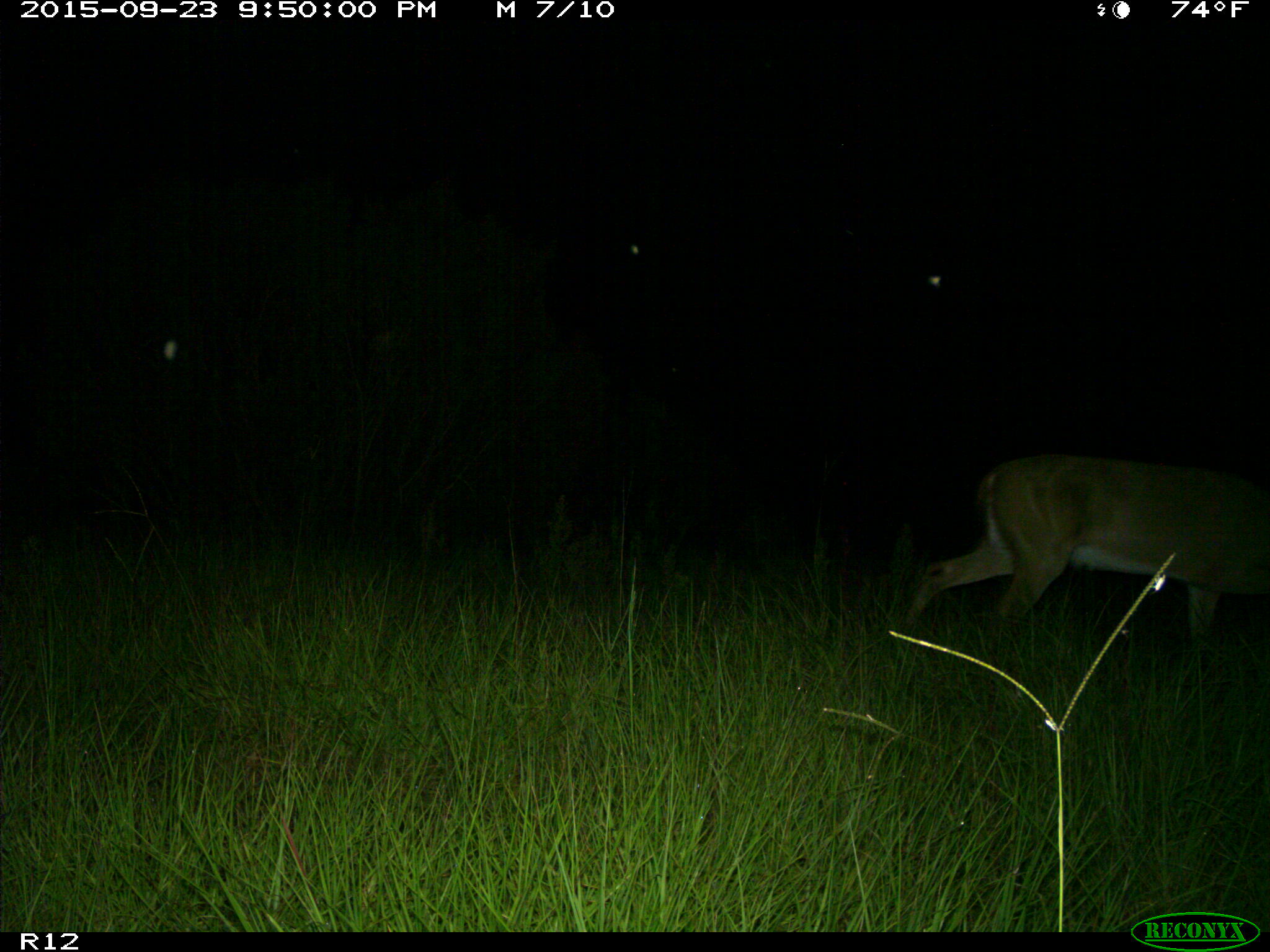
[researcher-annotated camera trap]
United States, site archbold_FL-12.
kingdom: Animalia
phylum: Chordata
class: Mammalia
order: Artiodactyla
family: Cervidae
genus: Odocoileus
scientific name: Odocoileus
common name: deer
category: unidentified deer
Unidentified deer (deer) (Odocoileus).